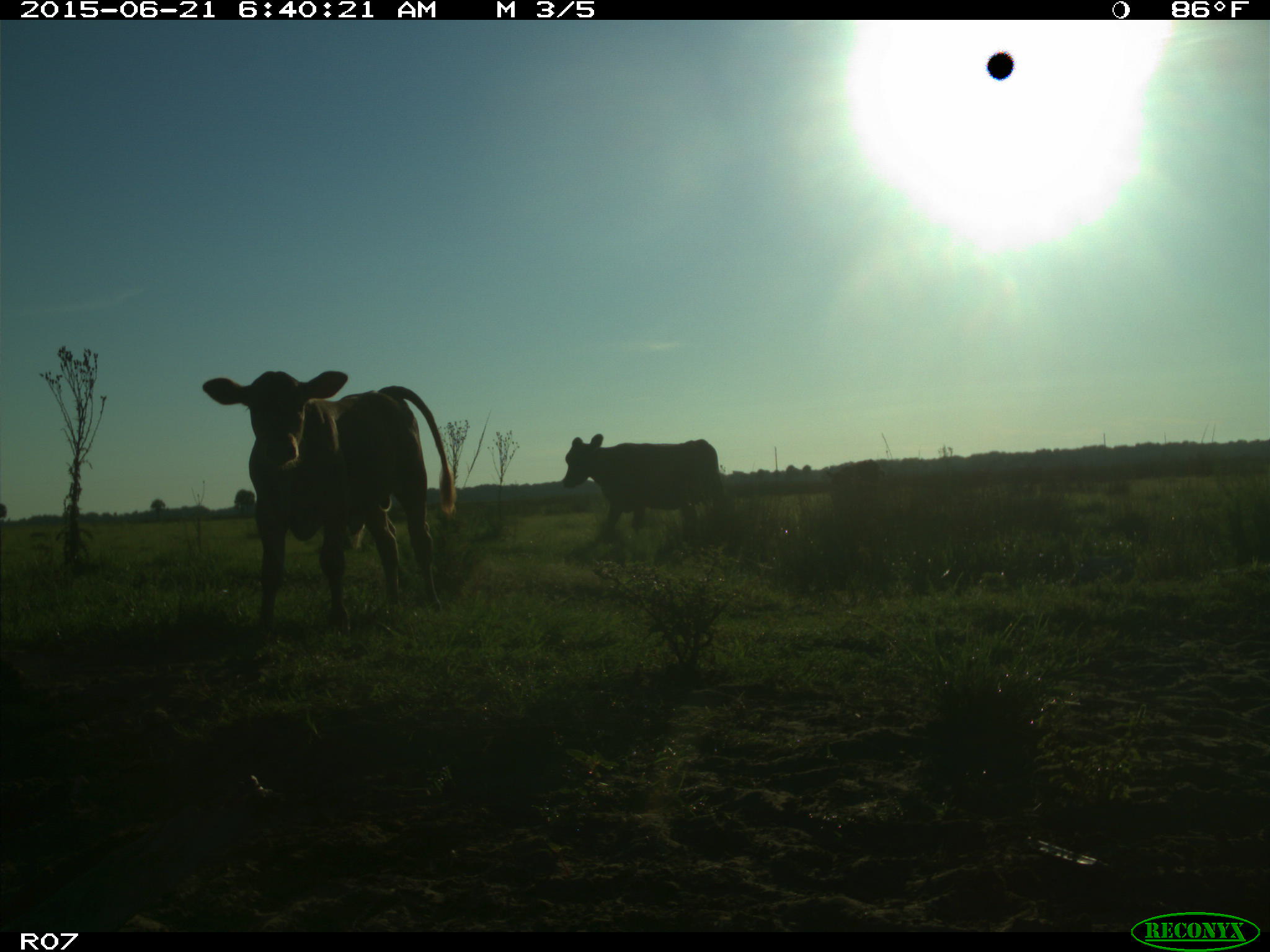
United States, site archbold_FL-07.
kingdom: Animalia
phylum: Chordata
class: Mammalia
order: Artiodactyla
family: Bovidae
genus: Bos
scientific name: Bos taurus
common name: domestic cow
Bos taurus (domestic cow).